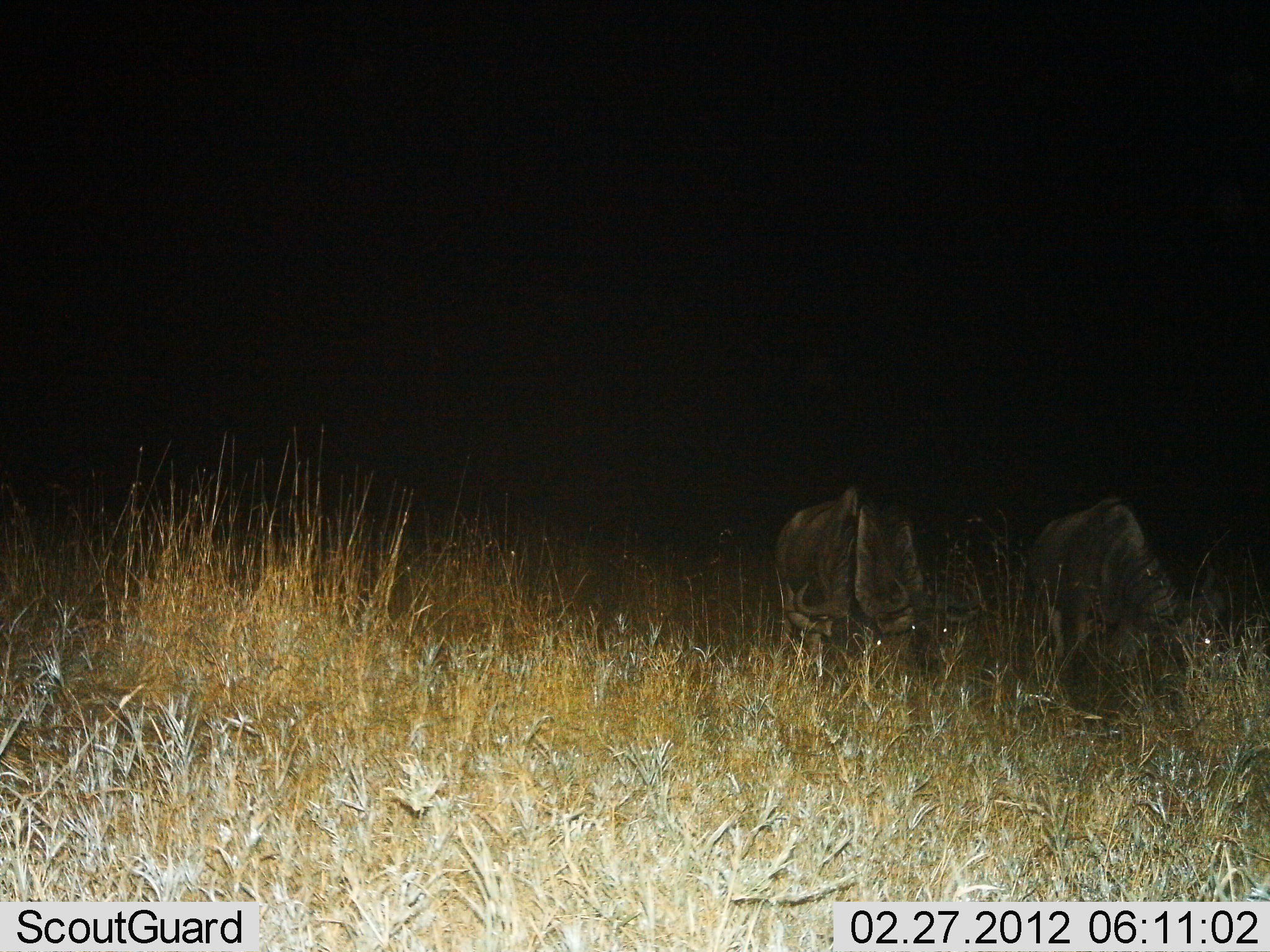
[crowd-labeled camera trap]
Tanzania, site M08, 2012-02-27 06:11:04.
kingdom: Animalia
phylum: Chordata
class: Mammalia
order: Artiodactyla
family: Bovidae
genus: Connochaetes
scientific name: Connochaetes taurinus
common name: blue wildebeest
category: wildebeest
Wildebeest (blue wildebeest) (Connochaetes taurinus), count 2. Behavior (volunteer vote fractions): standing 8%, resting 0%, moving 8%, interacting 0%. Young present (vote fraction): 0%. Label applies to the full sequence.